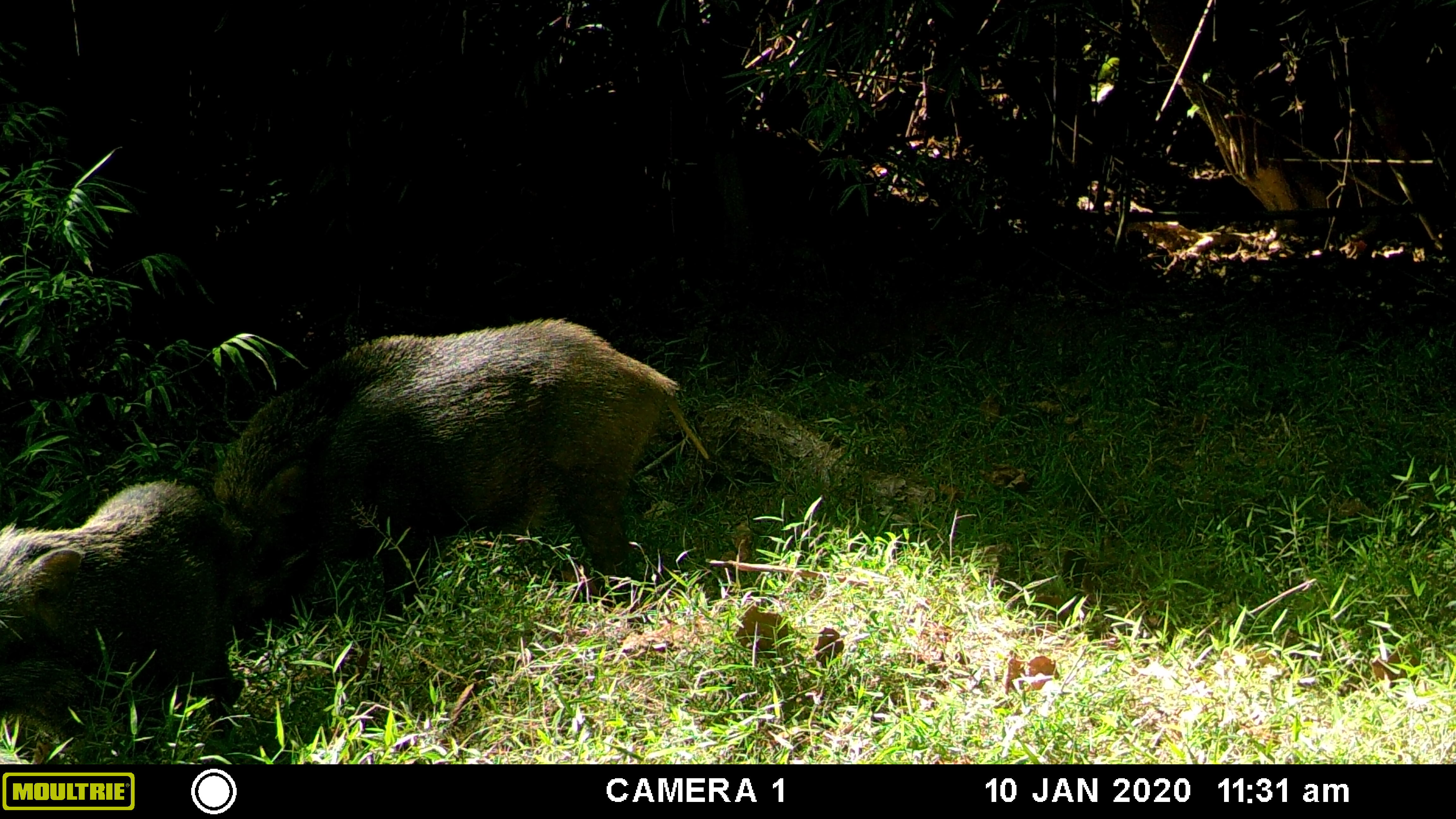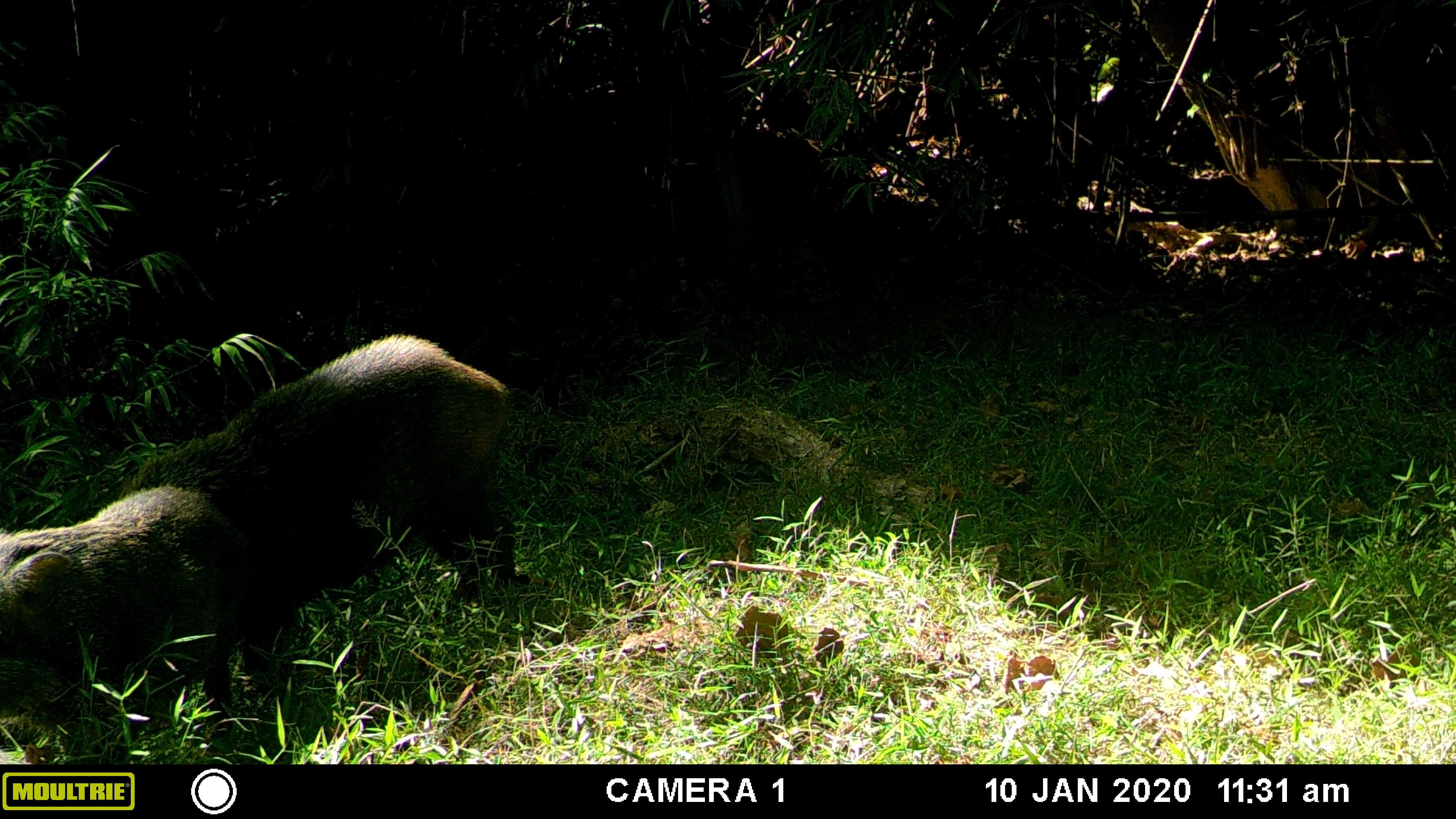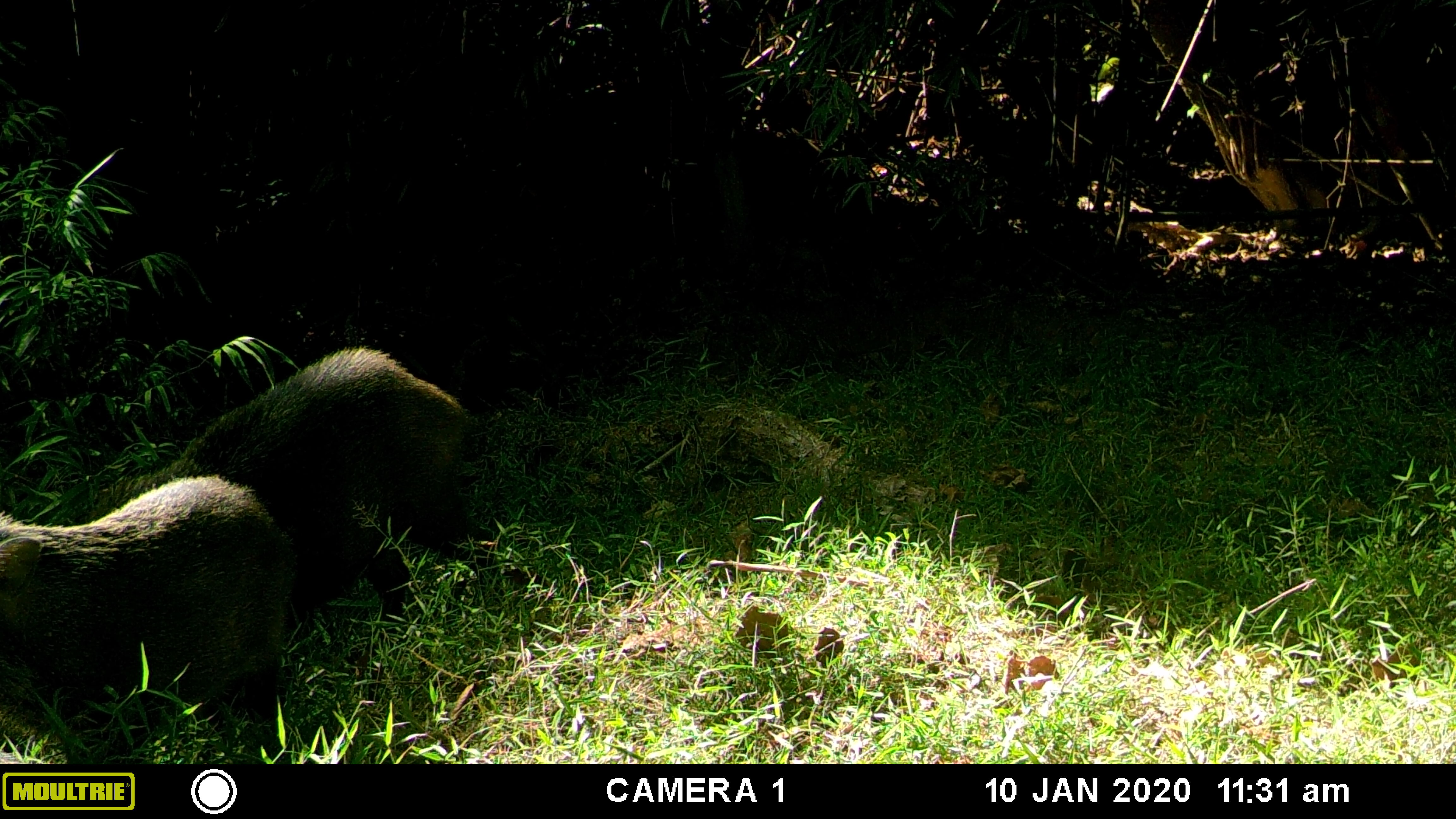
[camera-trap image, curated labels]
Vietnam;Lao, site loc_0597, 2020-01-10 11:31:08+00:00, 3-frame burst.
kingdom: Animalia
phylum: Chordata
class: Mammalia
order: Artiodactyla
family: Suidae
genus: Sus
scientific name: Sus scrofa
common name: eurasian wild pig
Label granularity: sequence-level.